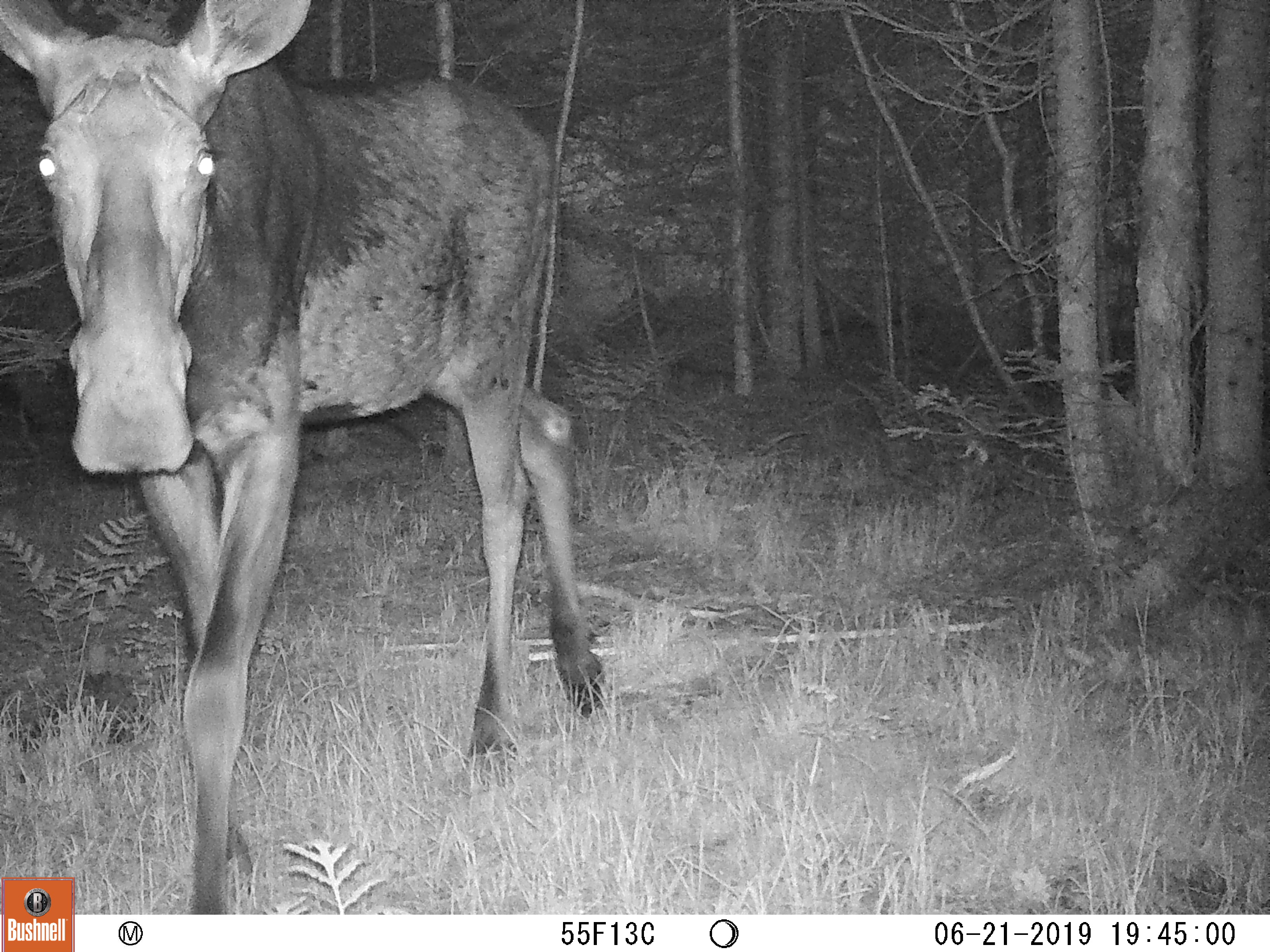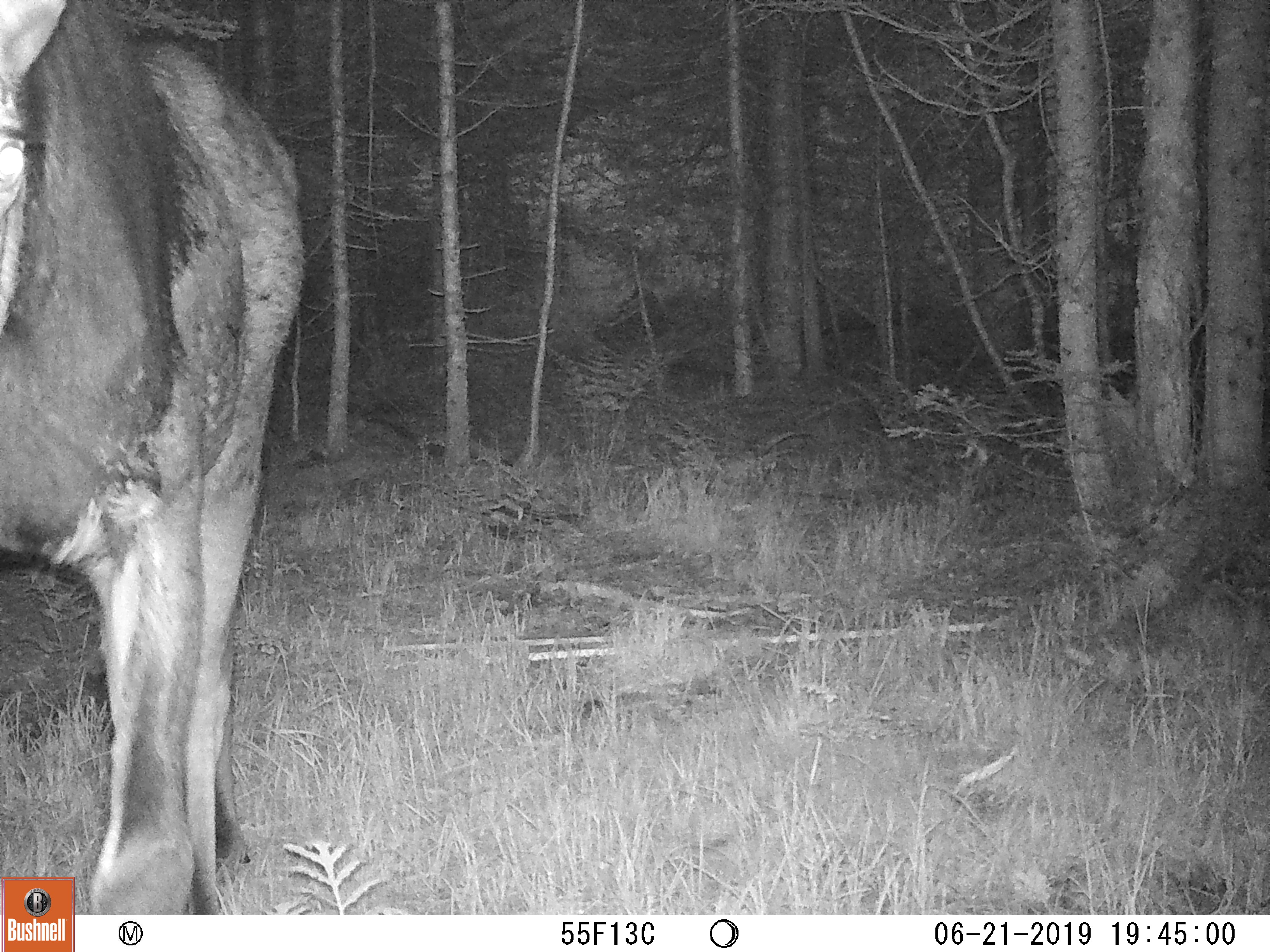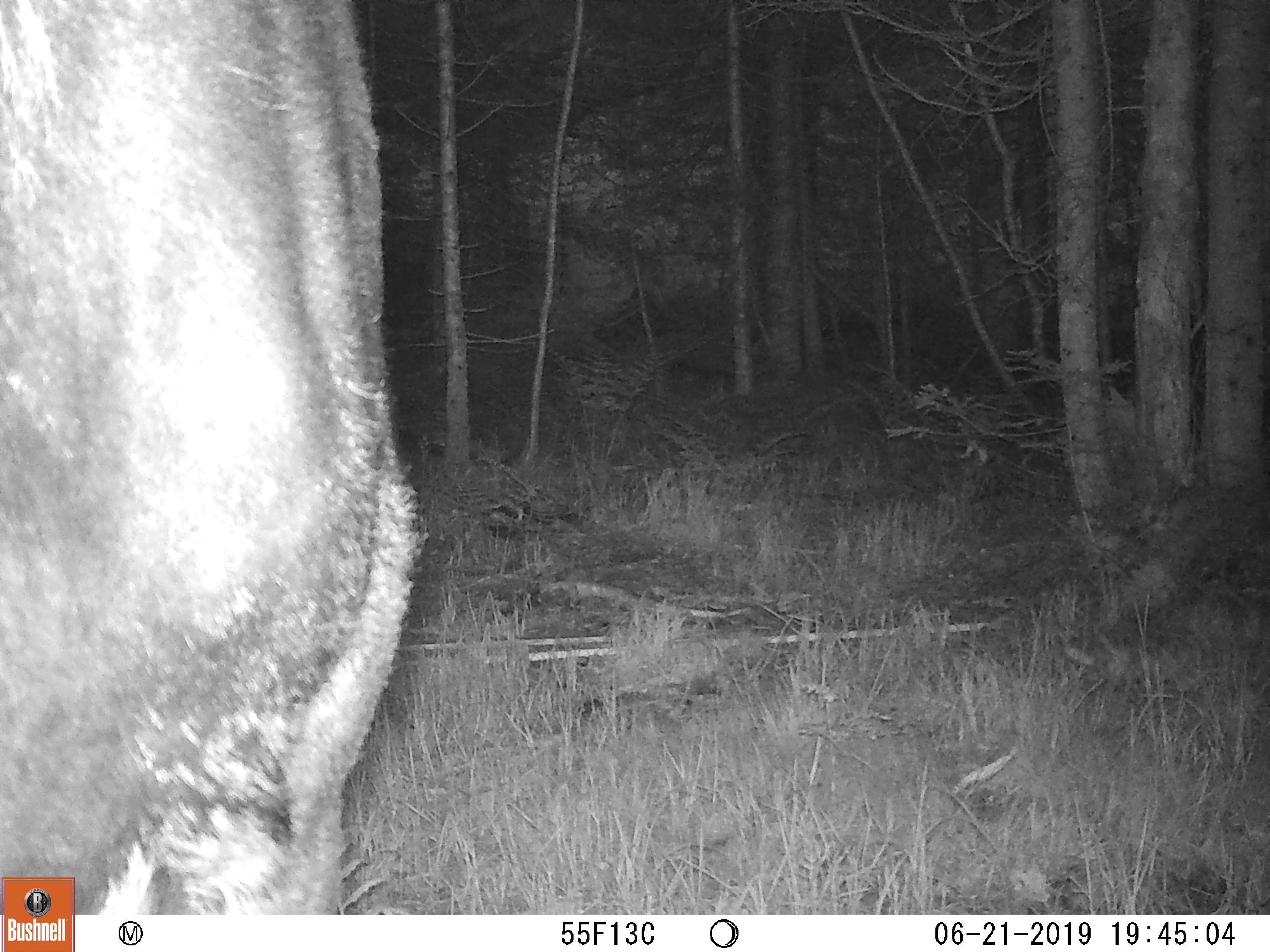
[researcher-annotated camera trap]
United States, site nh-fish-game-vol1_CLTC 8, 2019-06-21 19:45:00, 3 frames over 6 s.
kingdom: Animalia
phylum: Chordata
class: Mammalia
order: Artiodactyla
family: Cervidae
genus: Alces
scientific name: Alces alces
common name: moose